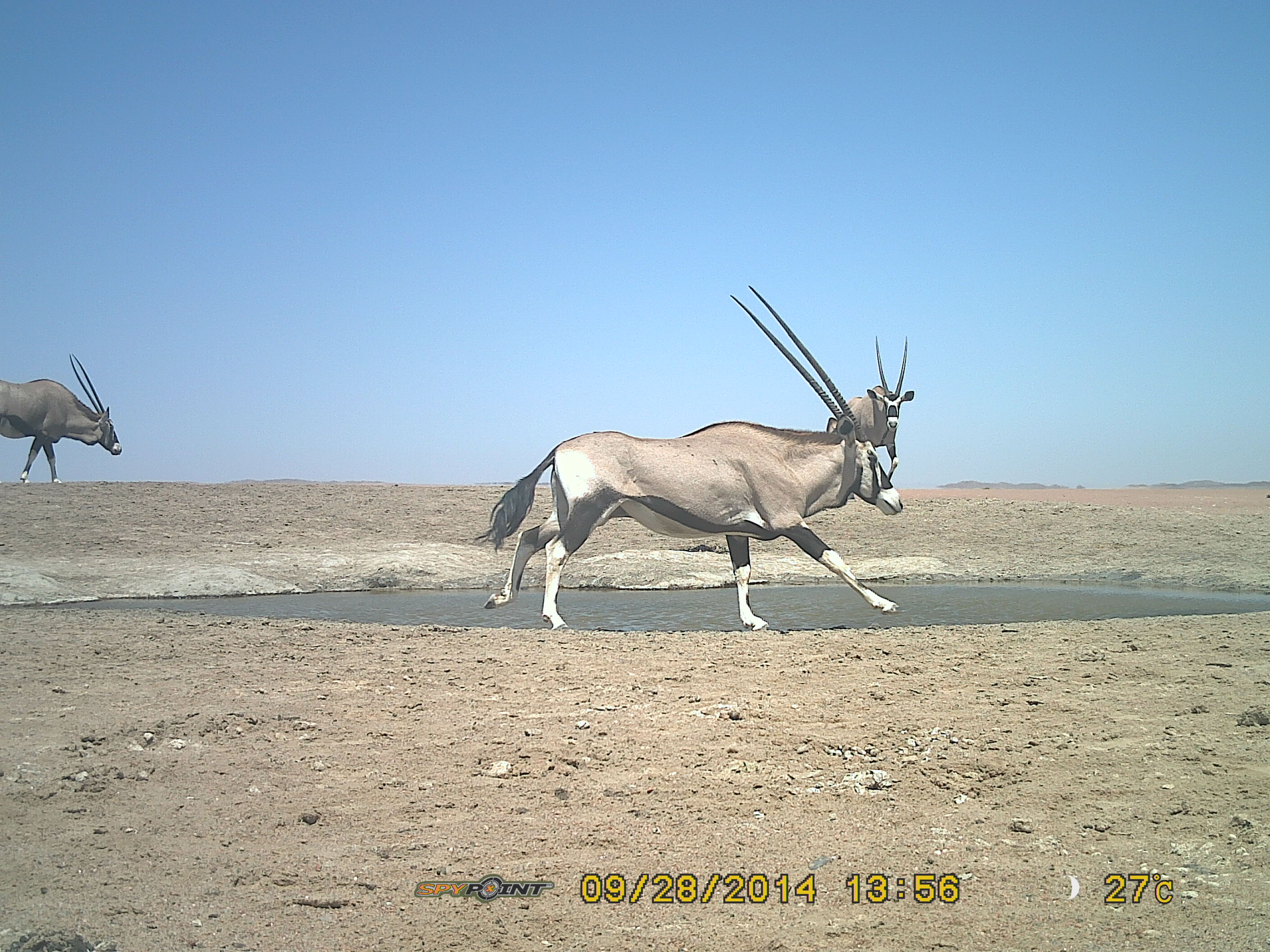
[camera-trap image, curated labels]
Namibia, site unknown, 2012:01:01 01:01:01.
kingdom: Animalia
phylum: Chordata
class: Mammalia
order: Artiodactyla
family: Bovidae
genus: Oryx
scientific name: Oryx gazella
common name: gemsbok